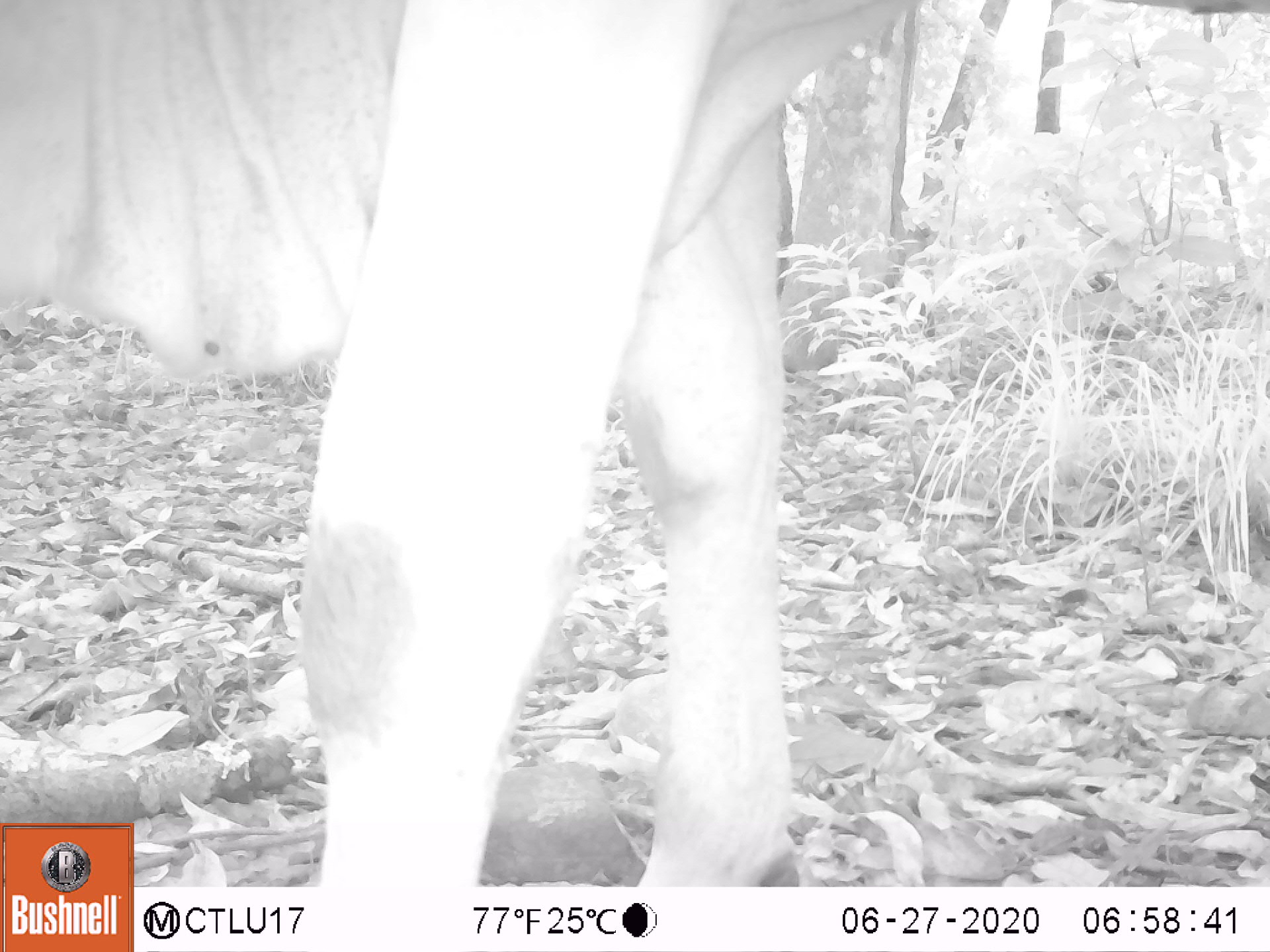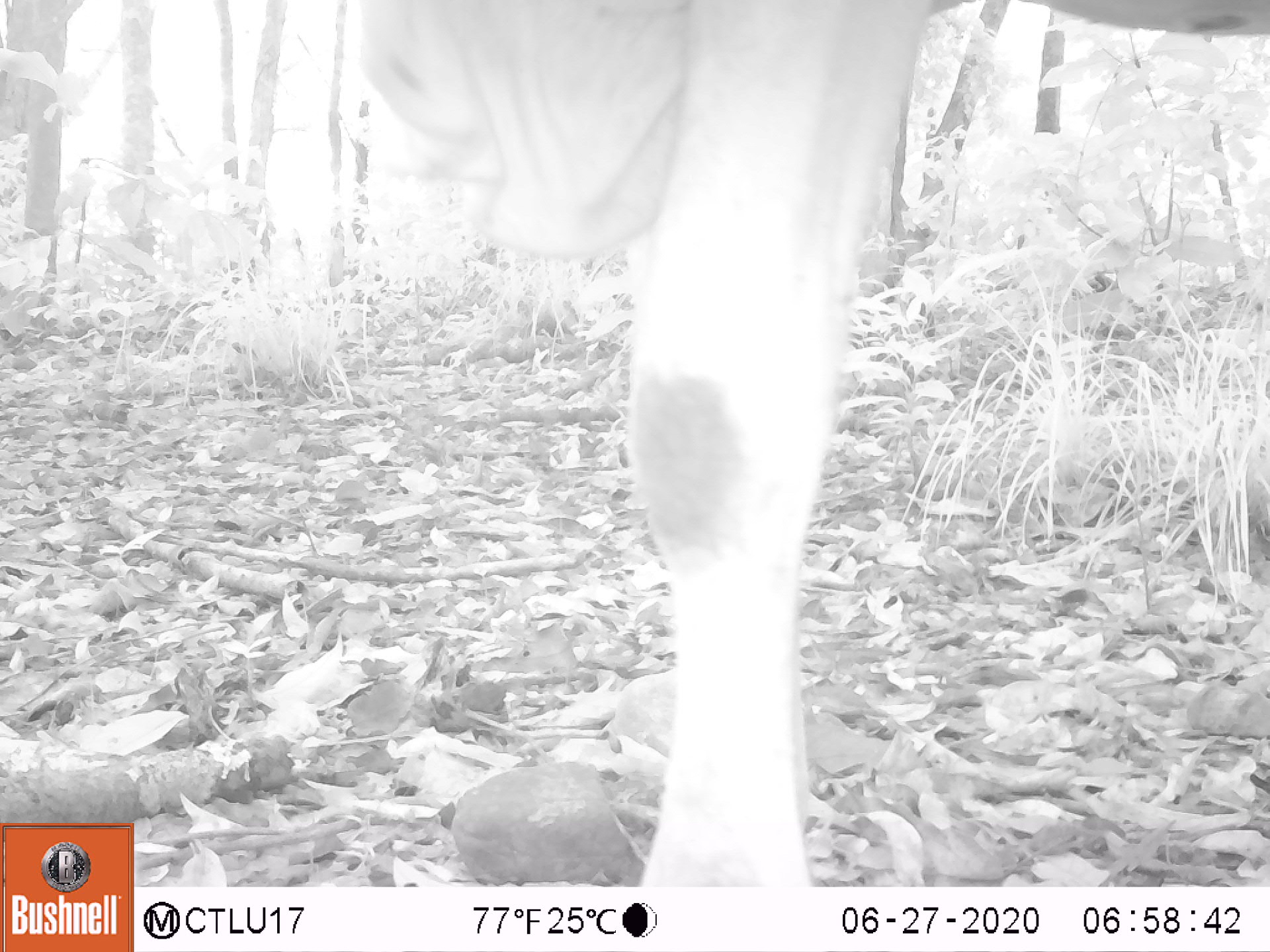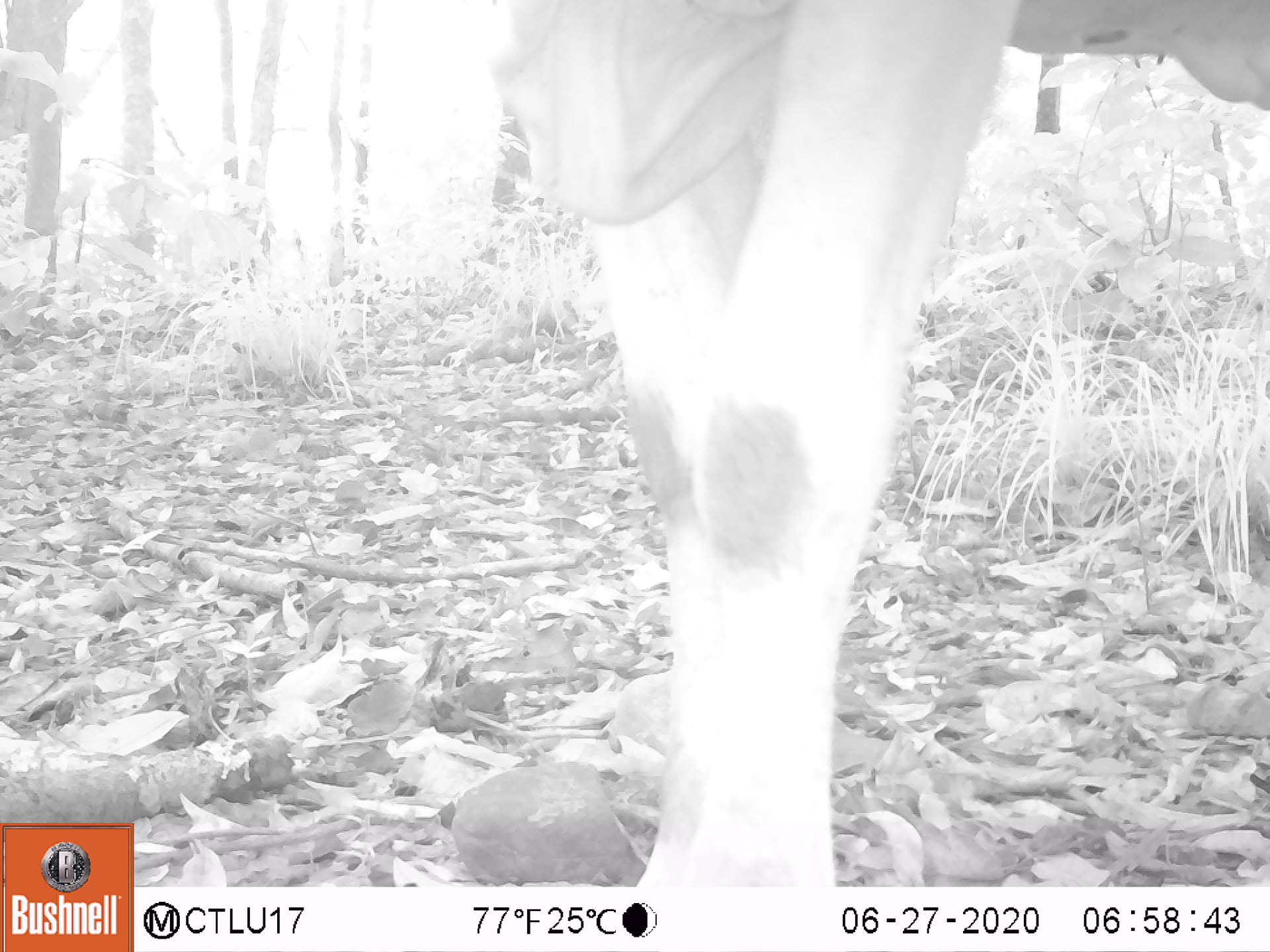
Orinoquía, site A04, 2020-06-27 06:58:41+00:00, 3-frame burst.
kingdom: Animalia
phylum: Chordata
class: Mammalia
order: Artiodactyla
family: Bovidae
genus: Bos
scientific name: Bos taurus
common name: cow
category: cattle